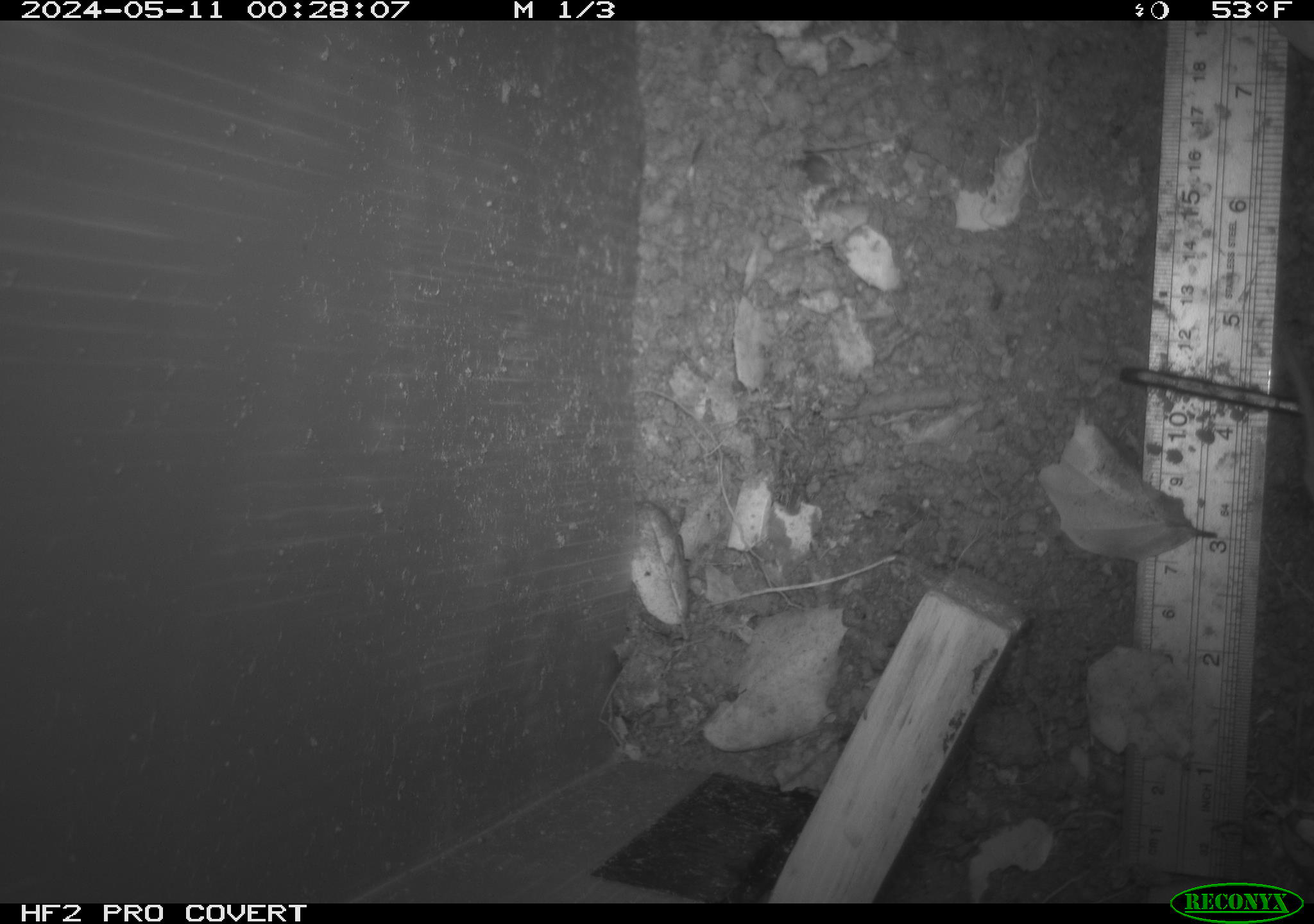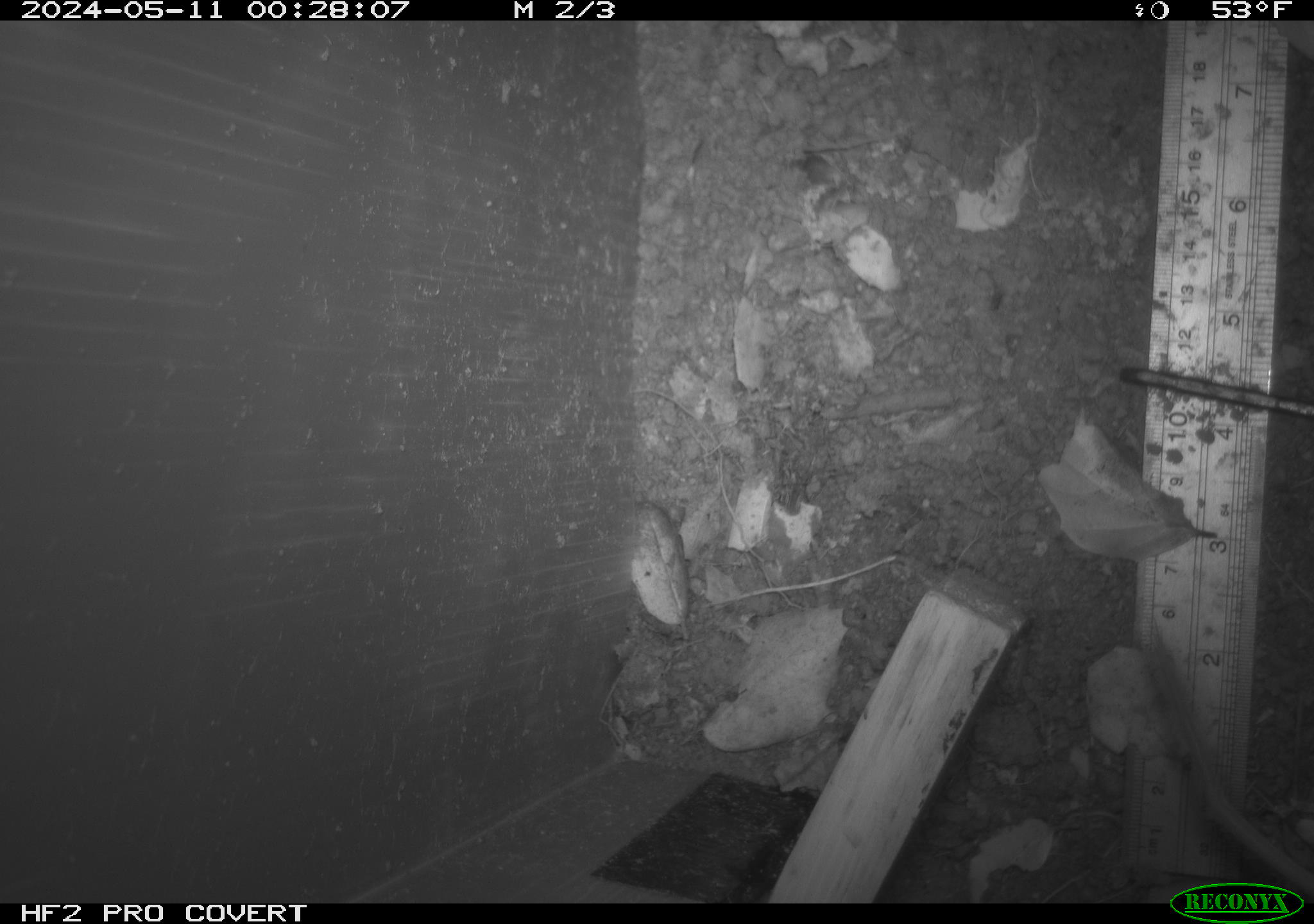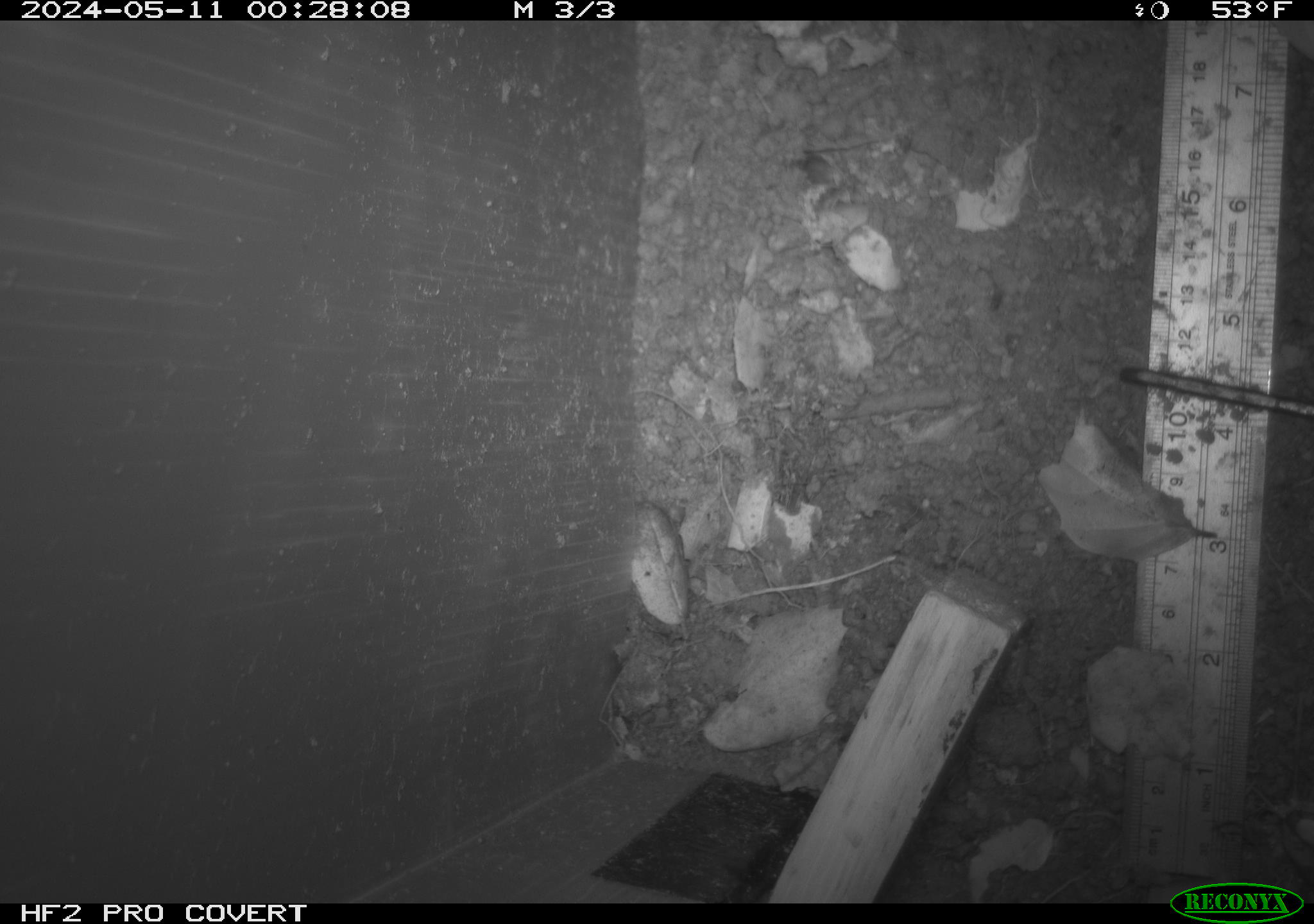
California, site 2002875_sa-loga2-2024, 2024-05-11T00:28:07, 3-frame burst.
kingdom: Animalia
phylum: Chordata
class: Mammalia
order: Rodentia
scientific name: Rodentia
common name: rodent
Rodent (Rodentia).